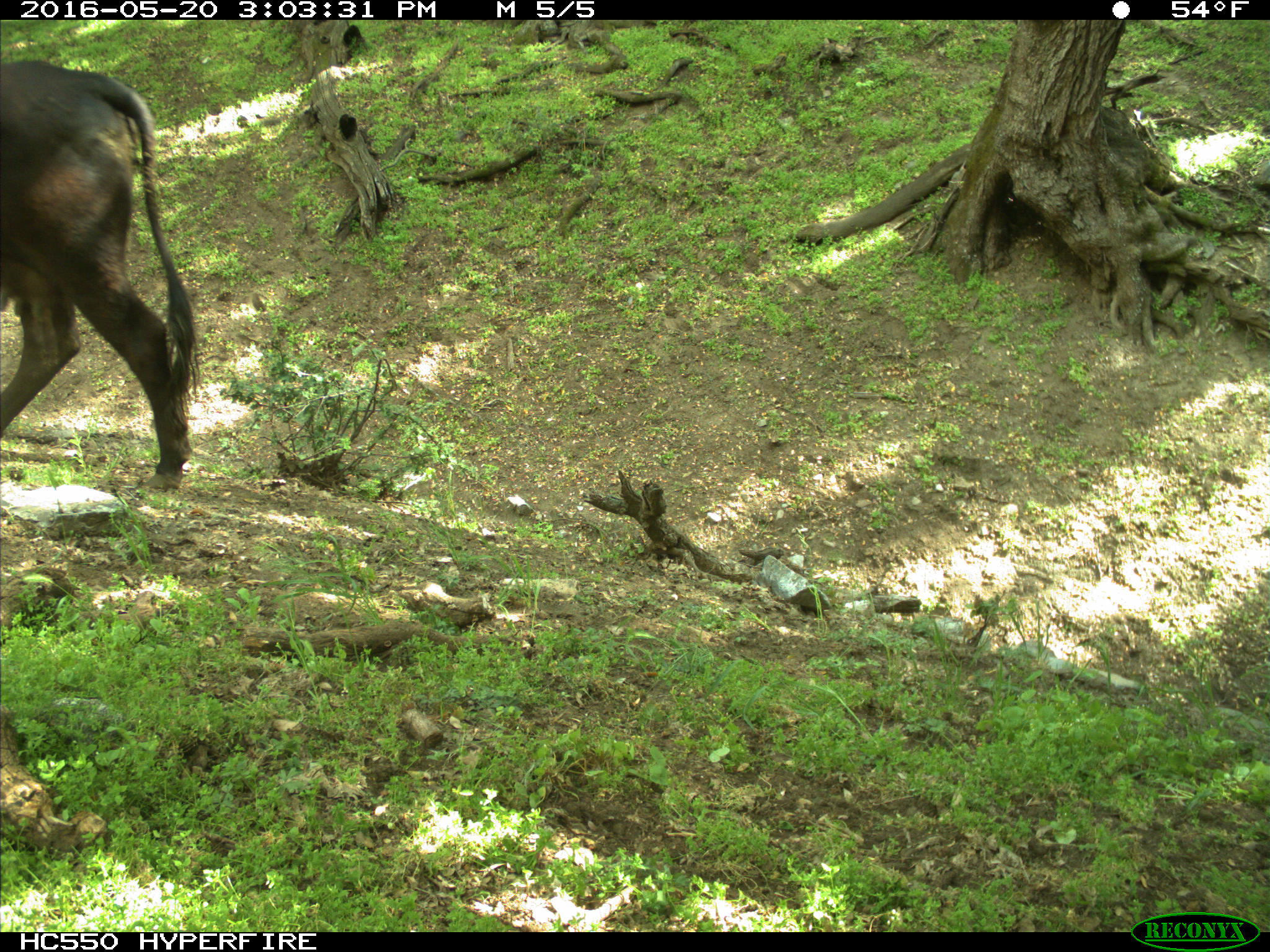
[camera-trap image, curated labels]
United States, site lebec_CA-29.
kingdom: Animalia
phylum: Chordata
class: Mammalia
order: Artiodactyla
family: Bovidae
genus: Bos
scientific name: Bos taurus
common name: domestic cow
Bos taurus (domestic cow).